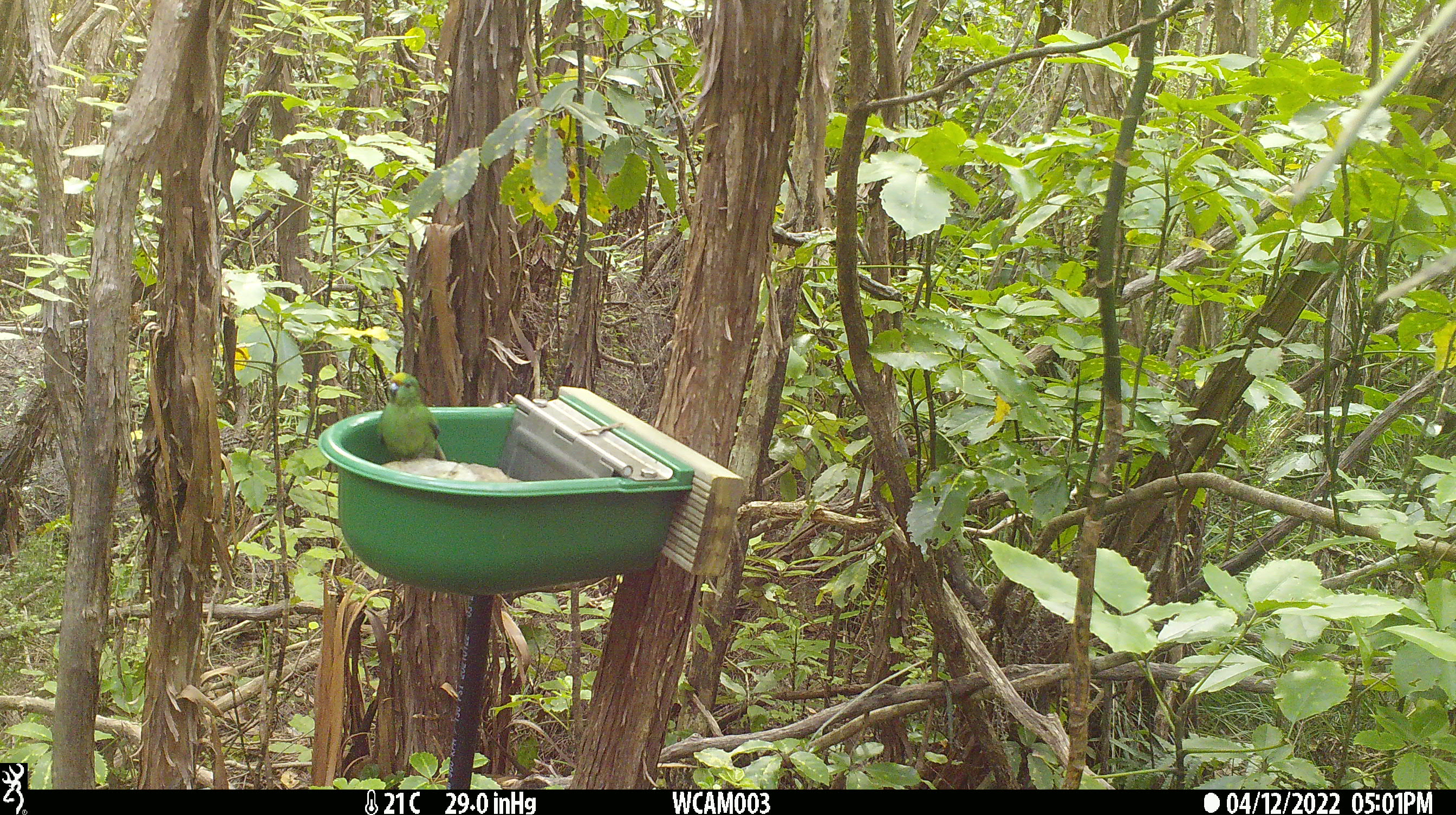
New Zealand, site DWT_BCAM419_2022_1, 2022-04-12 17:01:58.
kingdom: Animalia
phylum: Chordata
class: Aves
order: Psittaciformes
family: Psittaculidae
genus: Cyanoramphus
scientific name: Cyanoramphus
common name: parakeet